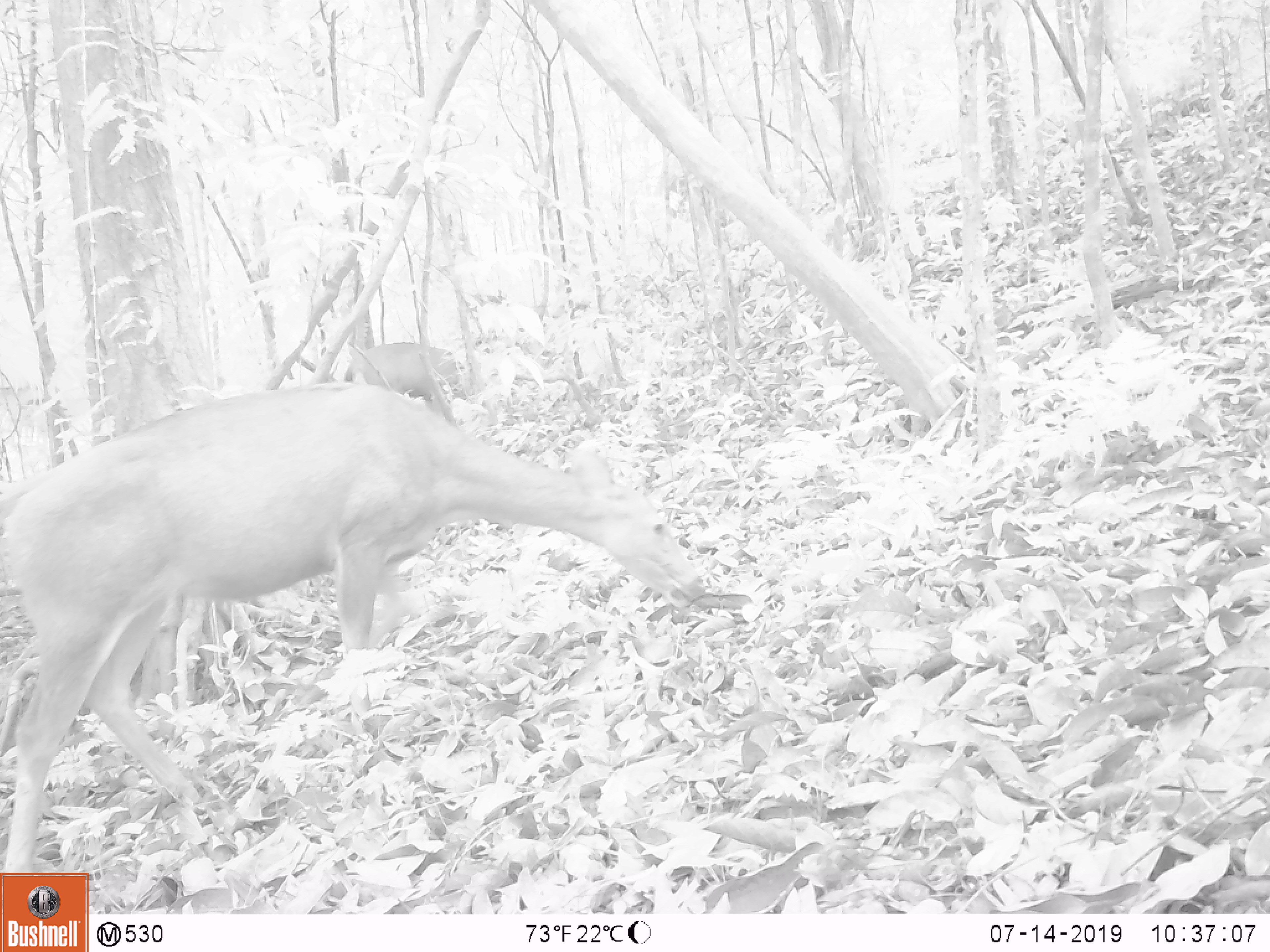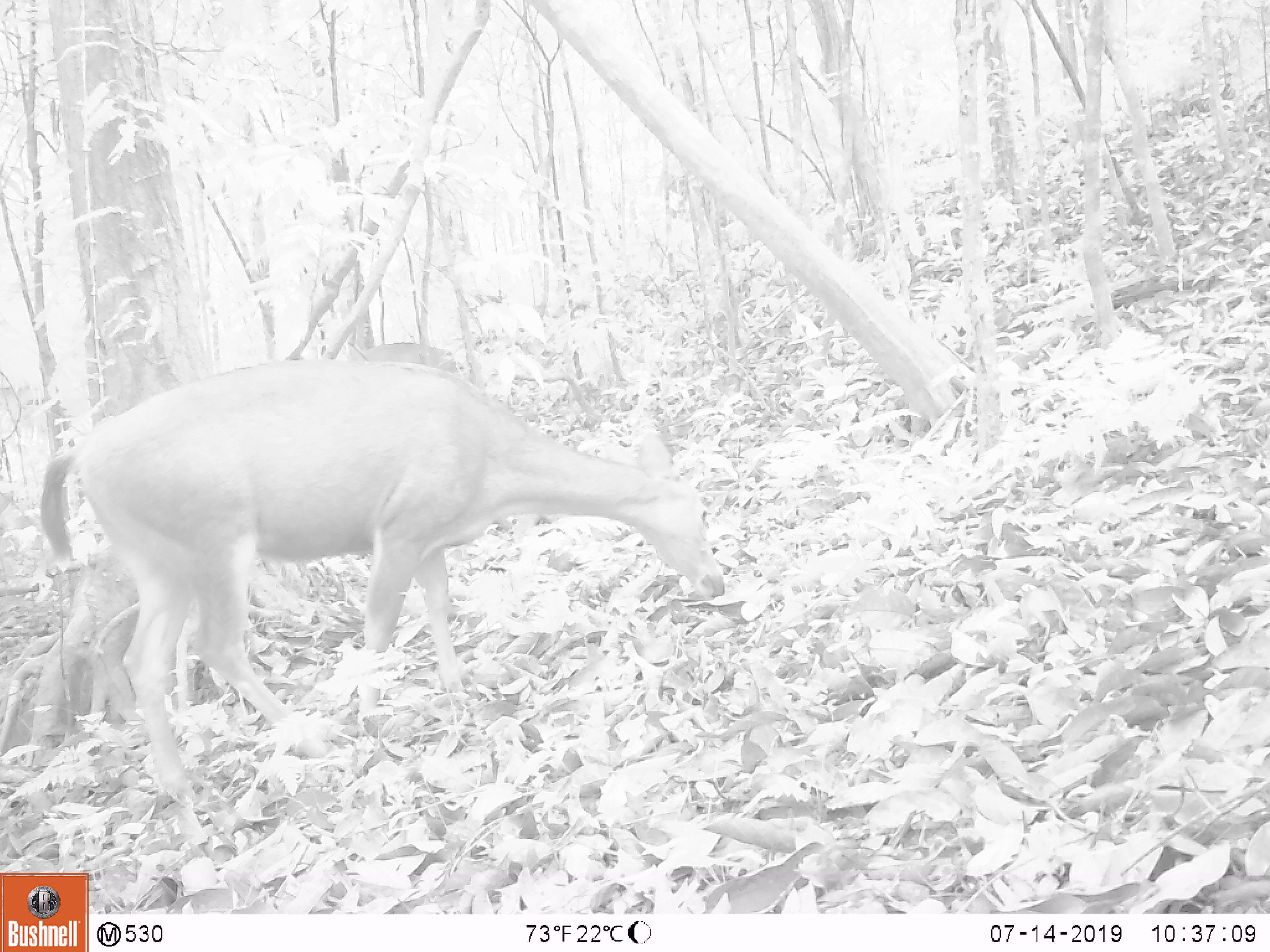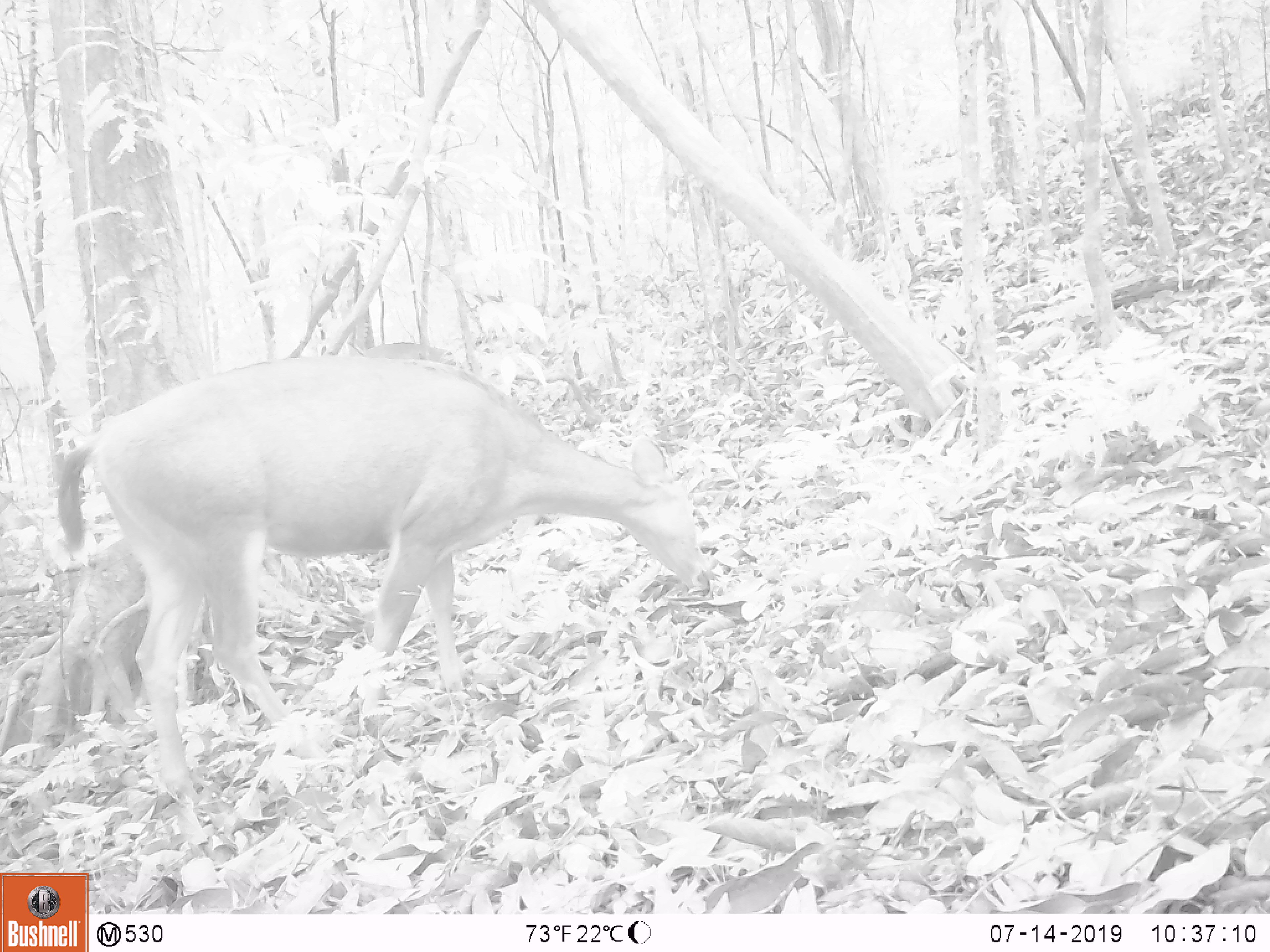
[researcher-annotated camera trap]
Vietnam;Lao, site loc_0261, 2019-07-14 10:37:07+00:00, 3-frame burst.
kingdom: Animalia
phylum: Chordata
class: Mammalia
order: Artiodactyla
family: Cervidae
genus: Rusa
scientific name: Rusa unicolor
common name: sambar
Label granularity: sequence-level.